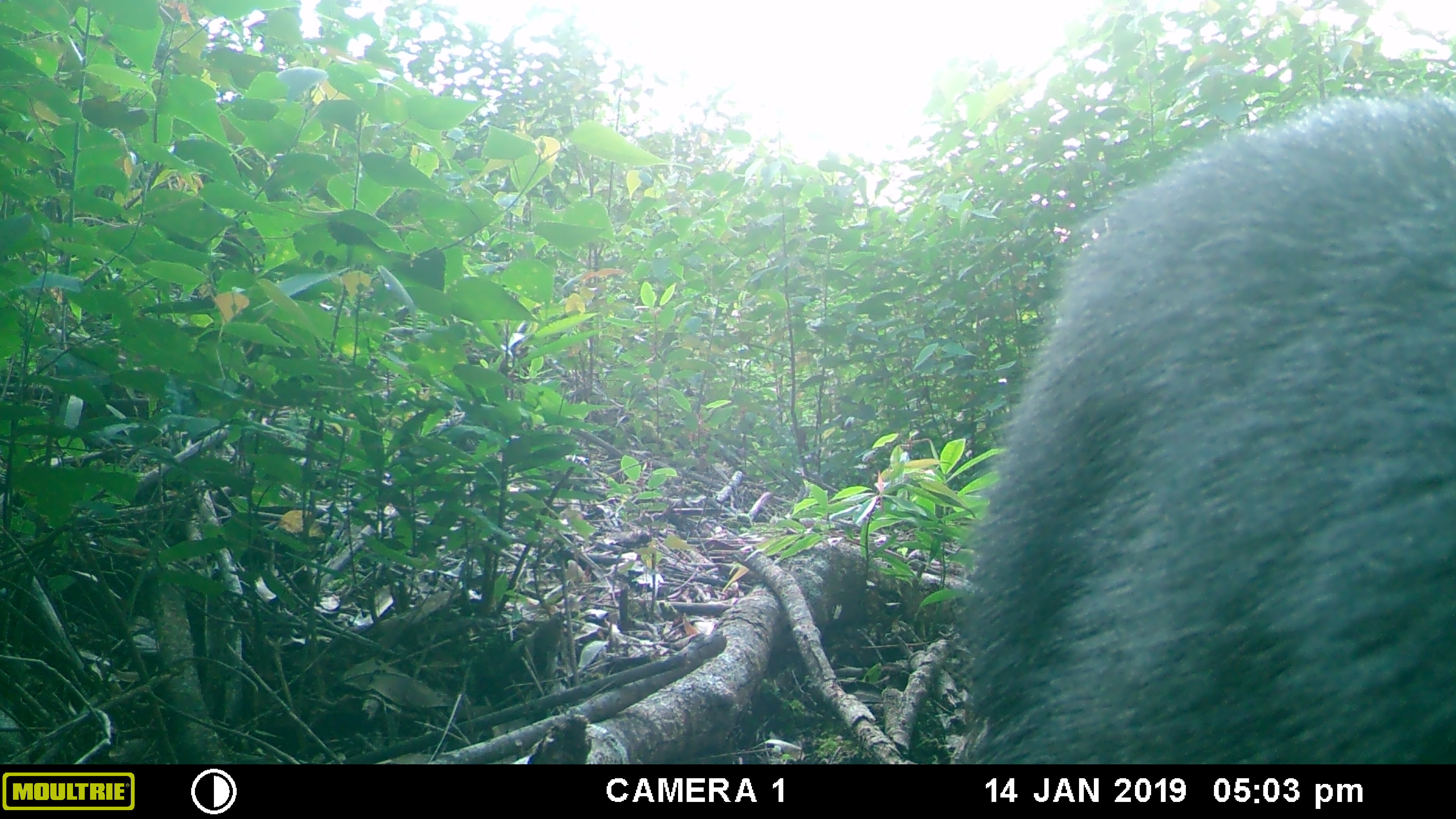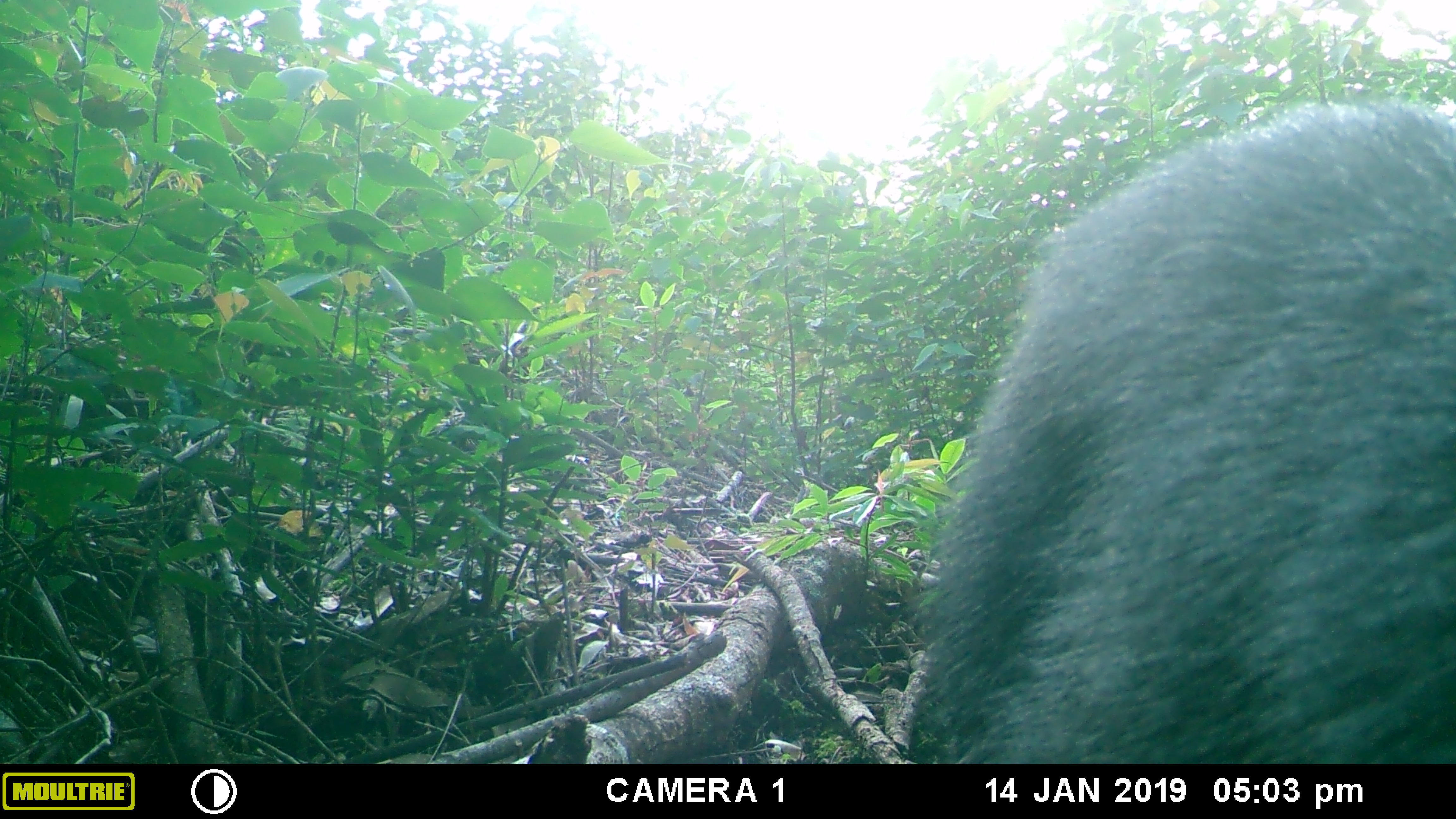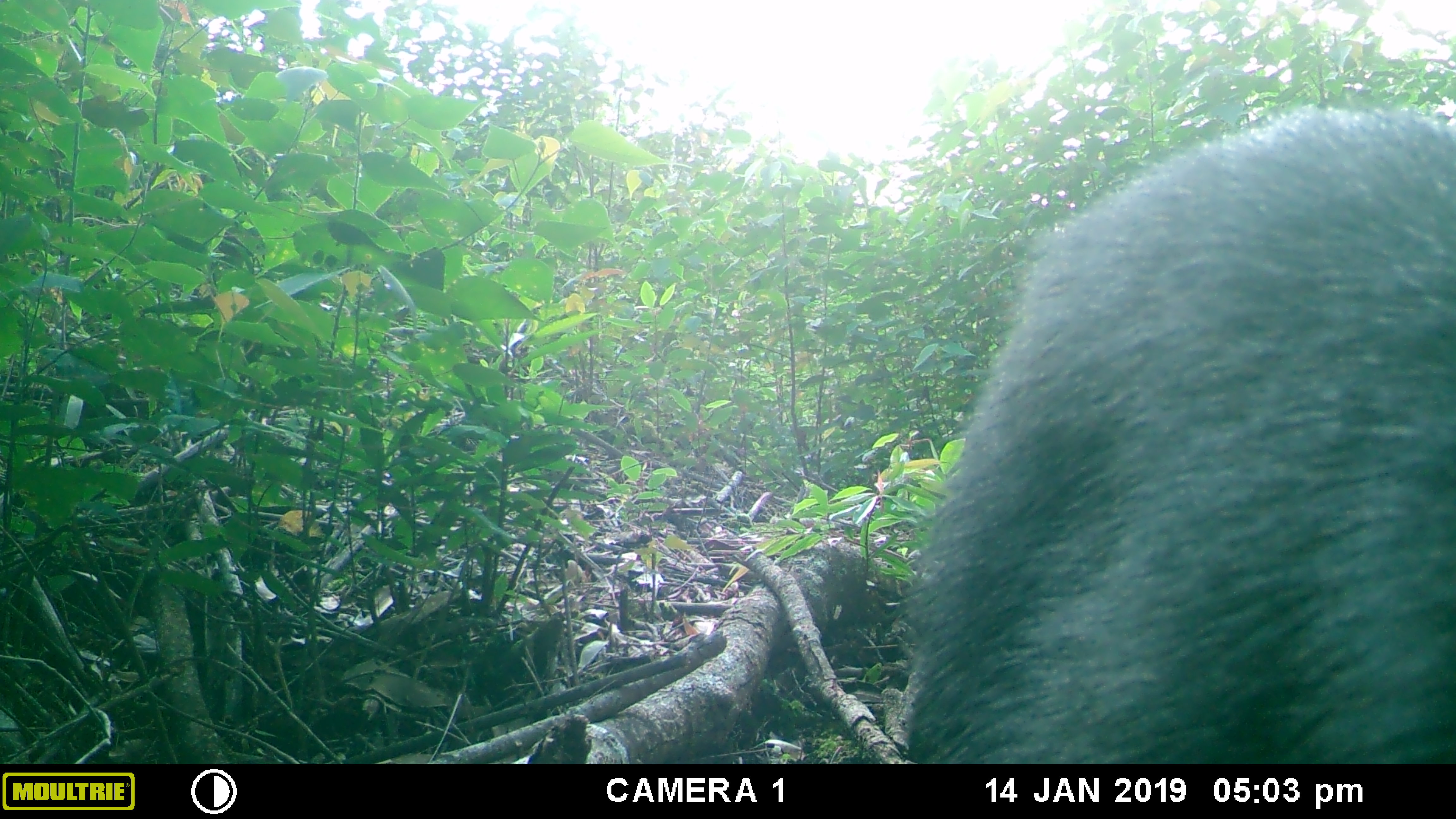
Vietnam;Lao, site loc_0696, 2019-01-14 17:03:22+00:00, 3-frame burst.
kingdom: Animalia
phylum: Chordata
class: Mammalia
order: Artiodactyla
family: Bovidae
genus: Capricornis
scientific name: Capricornis sumatraensis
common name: chinese serow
Chinese serow (Capricornis sumatraensis). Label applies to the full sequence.